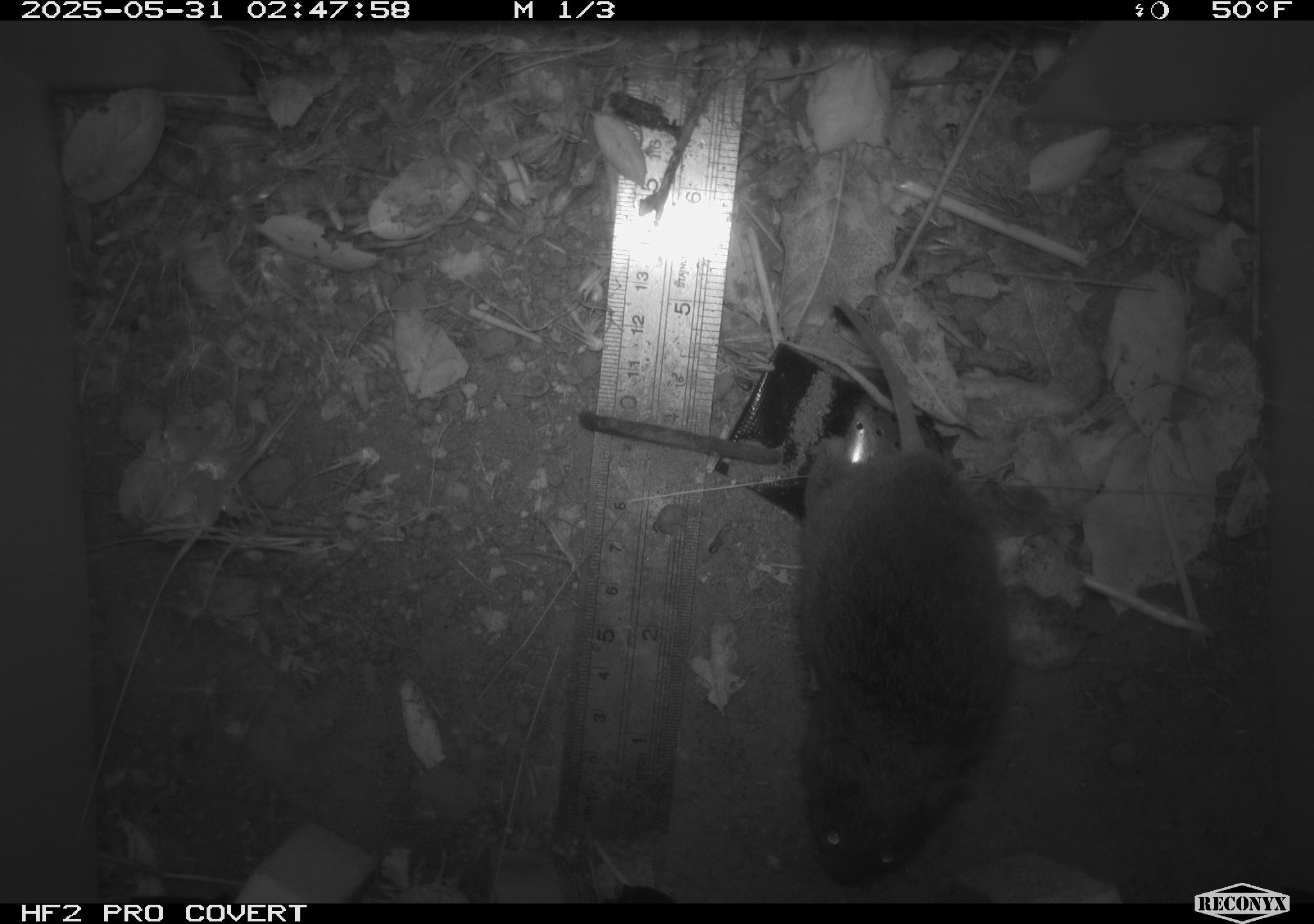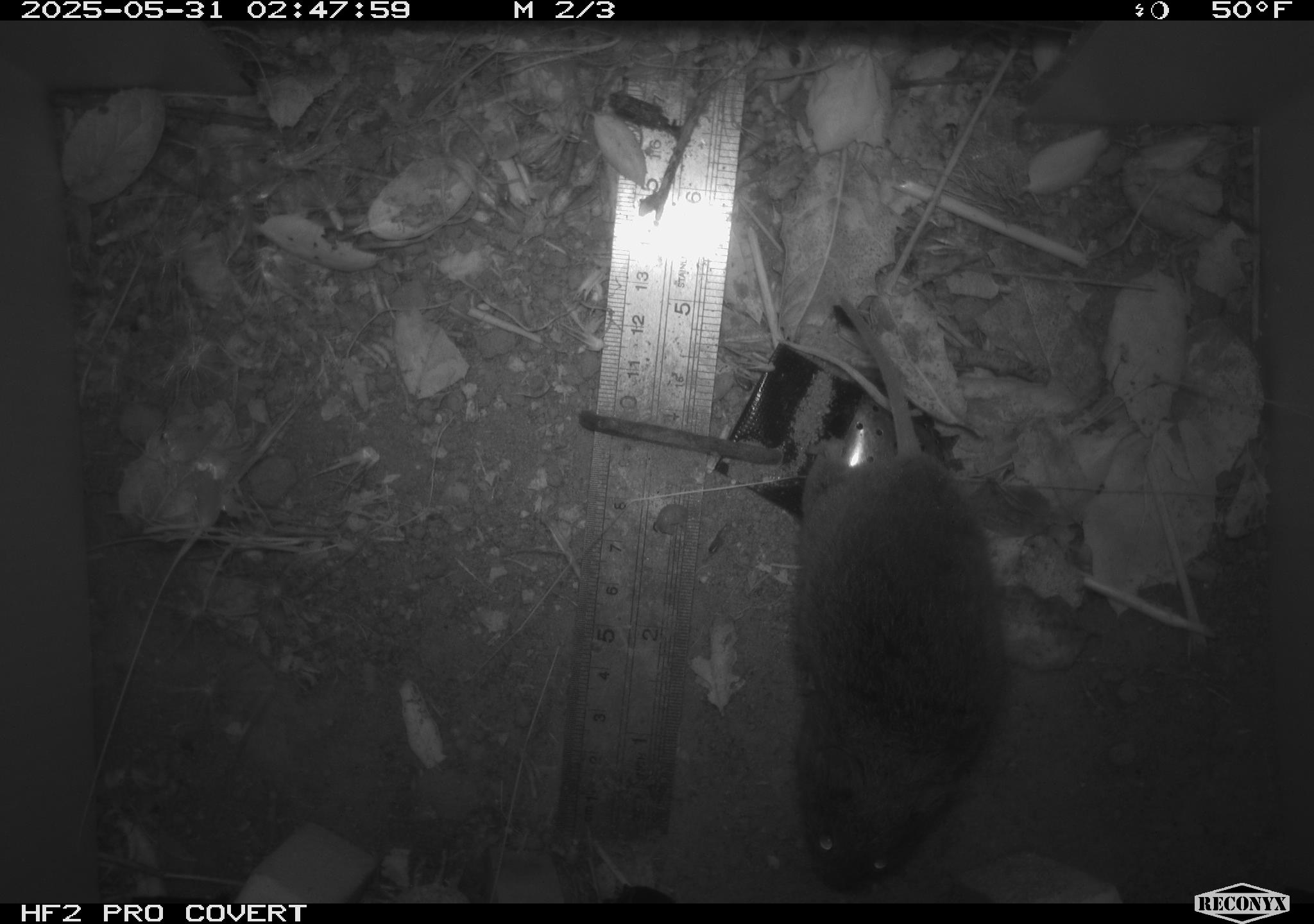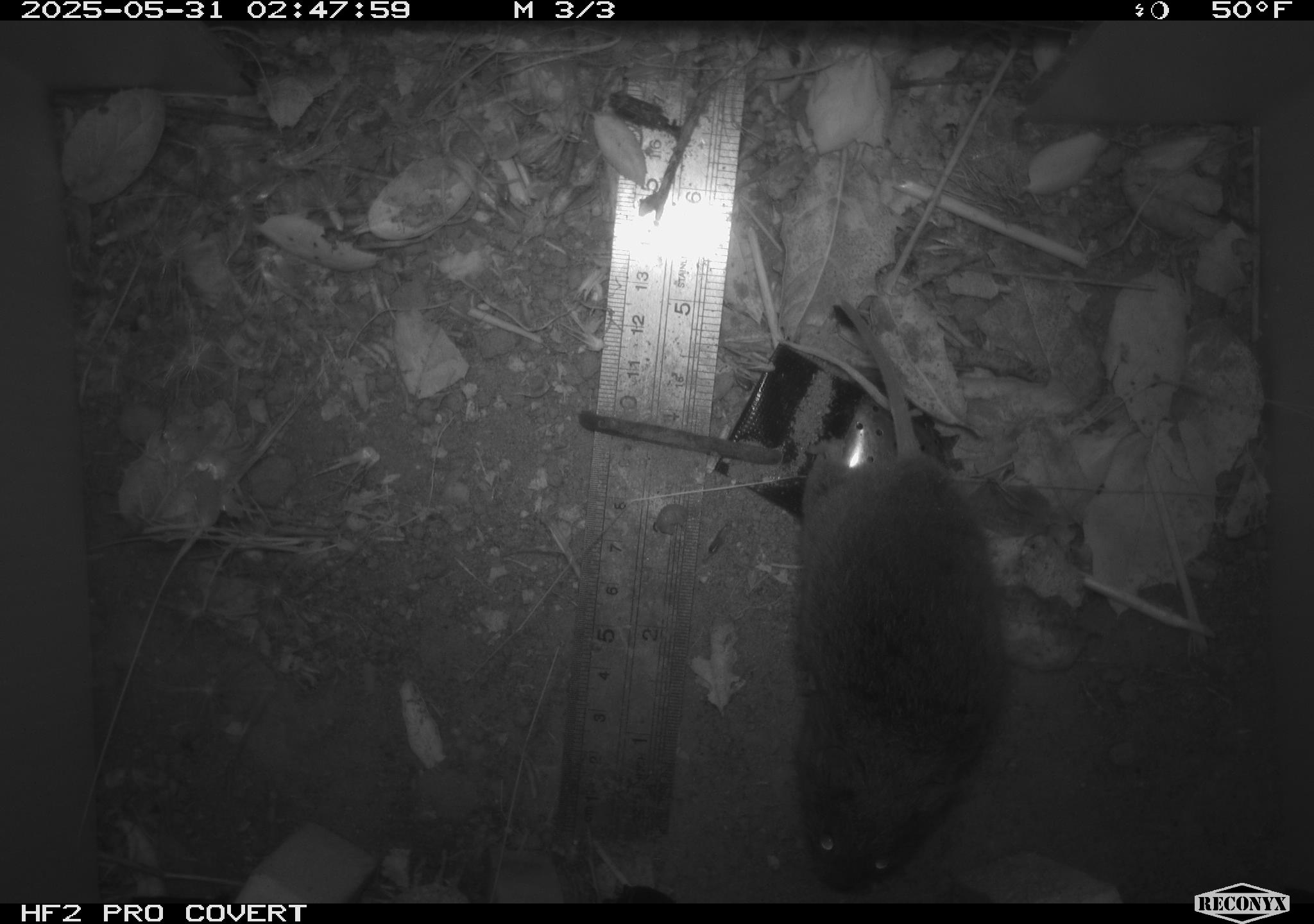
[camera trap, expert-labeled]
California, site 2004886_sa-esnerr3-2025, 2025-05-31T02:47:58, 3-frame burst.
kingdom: Animalia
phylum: Chordata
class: Mammalia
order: Rodentia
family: Cricetidae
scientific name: Arvicolinae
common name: voles, lemmings, and muskrats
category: arvicolinae subfamily